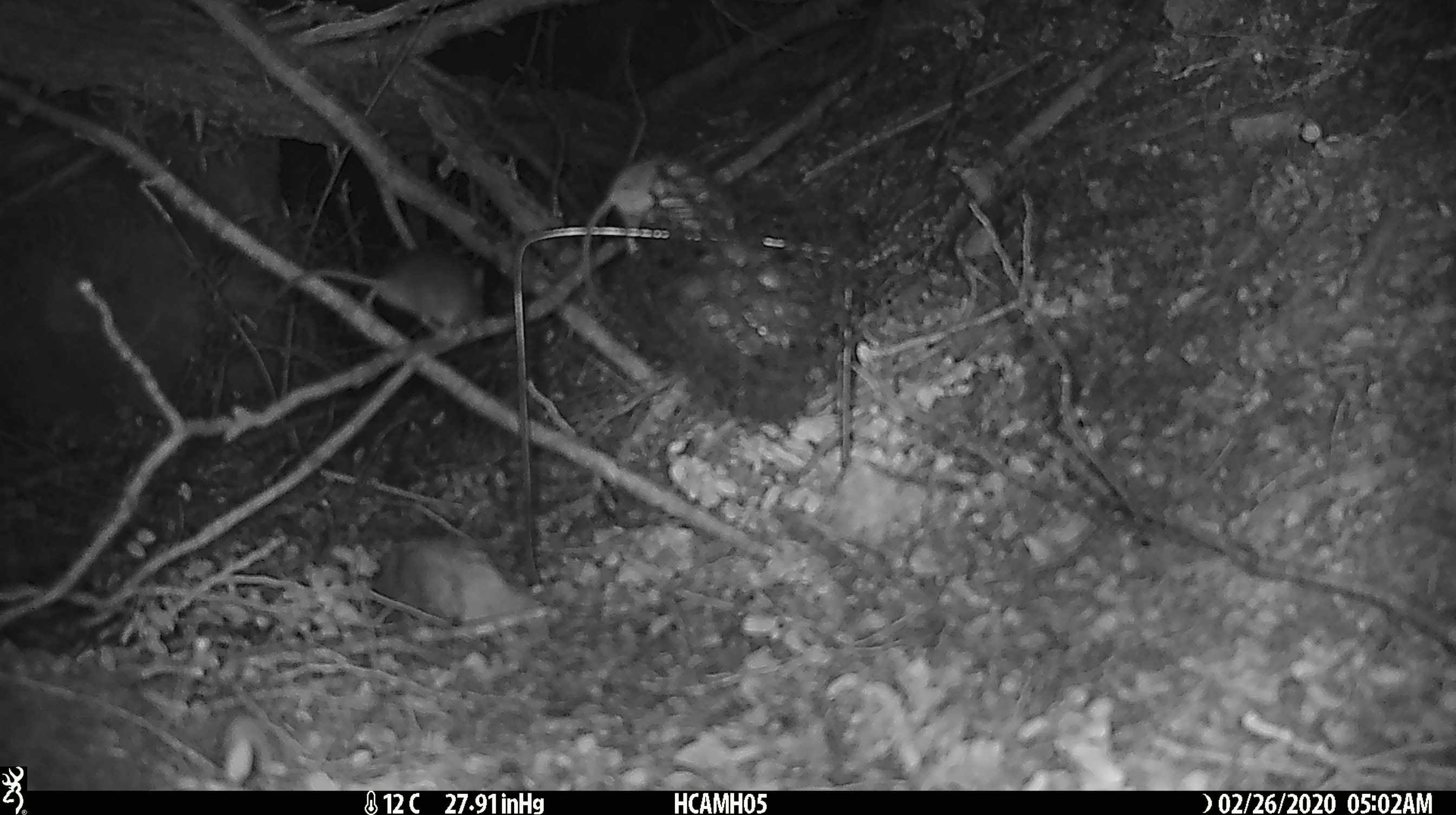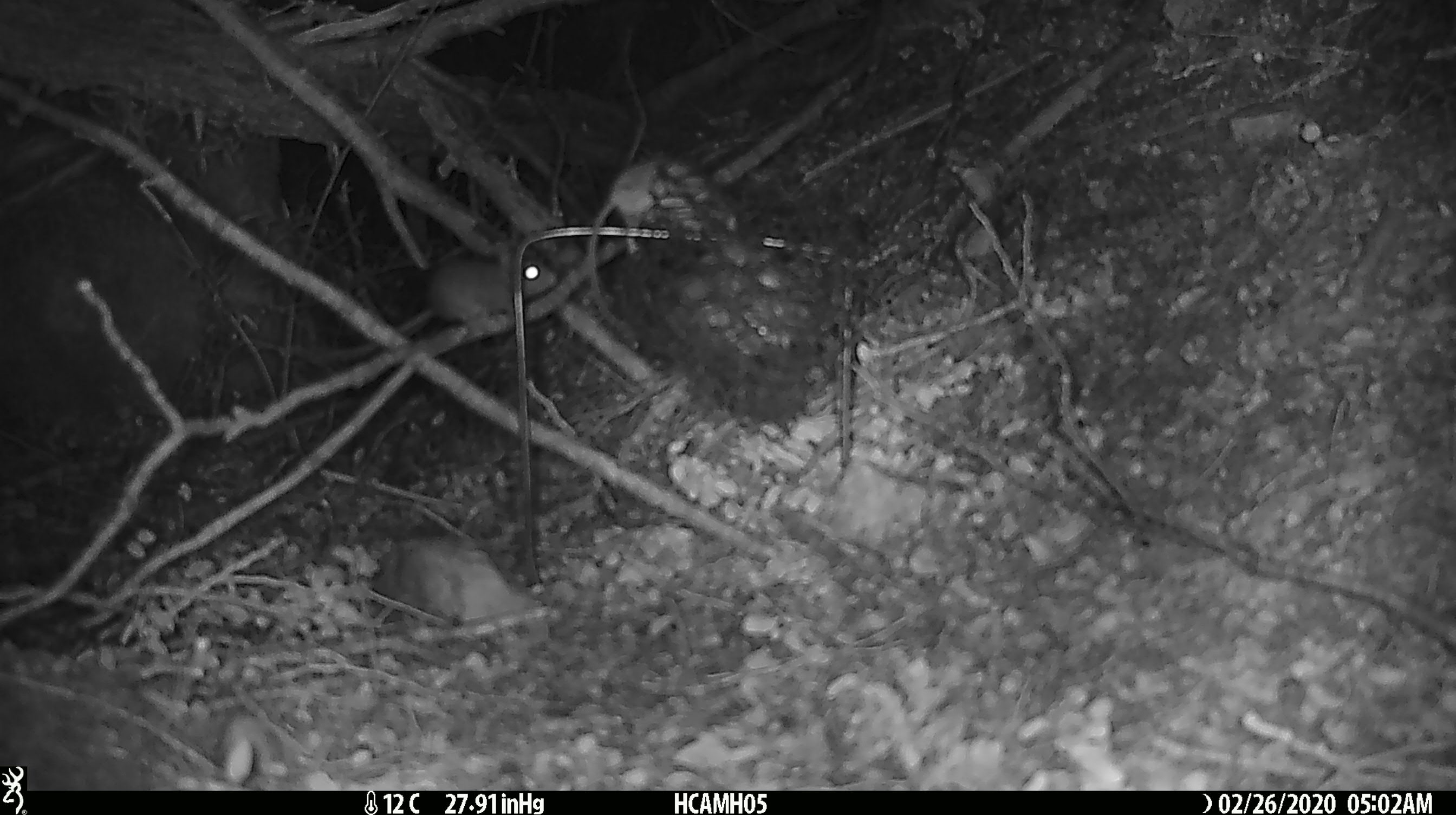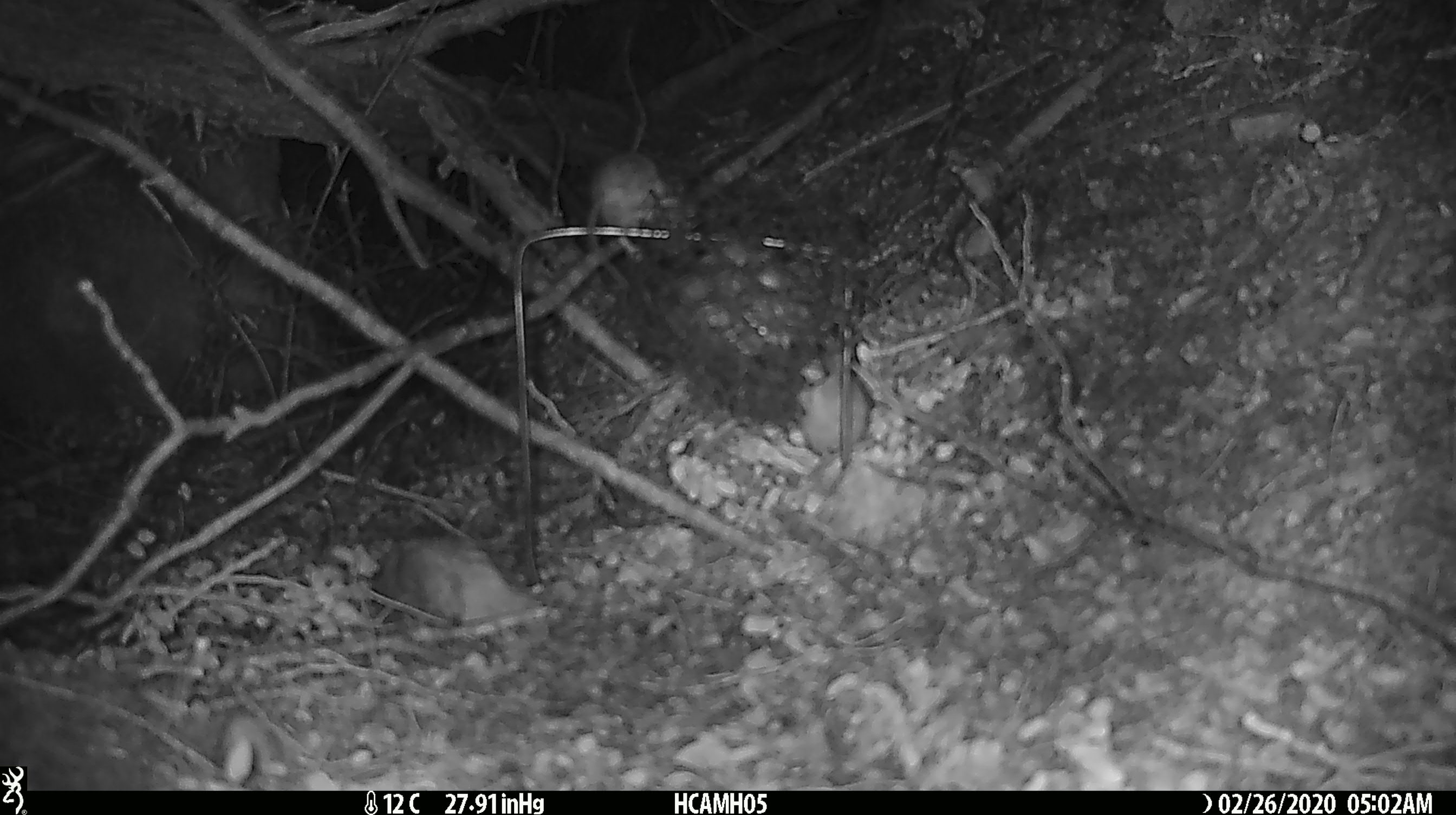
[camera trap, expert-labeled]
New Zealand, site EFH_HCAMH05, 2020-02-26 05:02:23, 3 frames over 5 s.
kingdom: Animalia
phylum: Chordata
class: Mammalia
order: Rodentia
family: Muridae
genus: Mus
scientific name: Mus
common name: mouse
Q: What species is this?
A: Mouse (Mus).